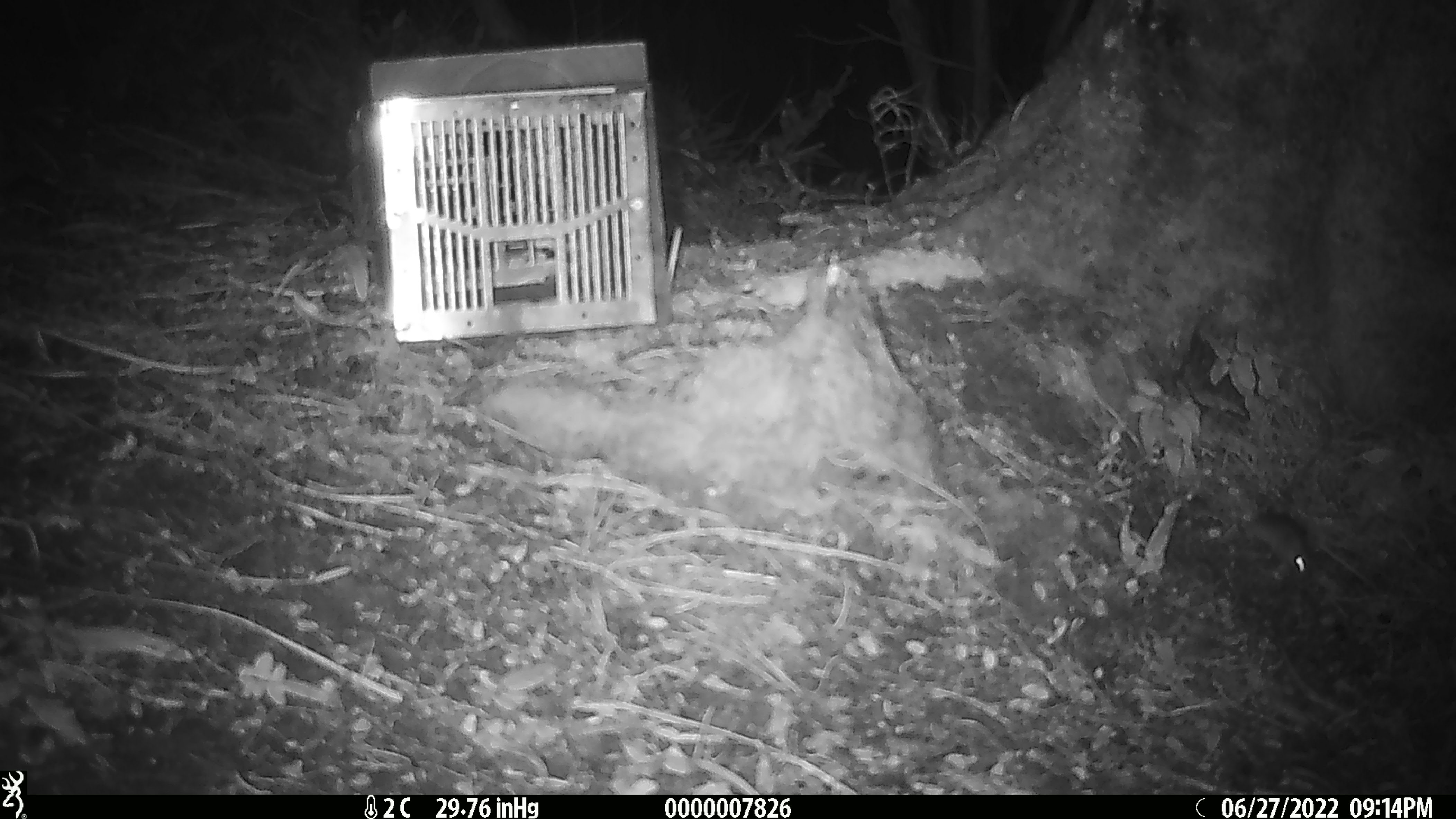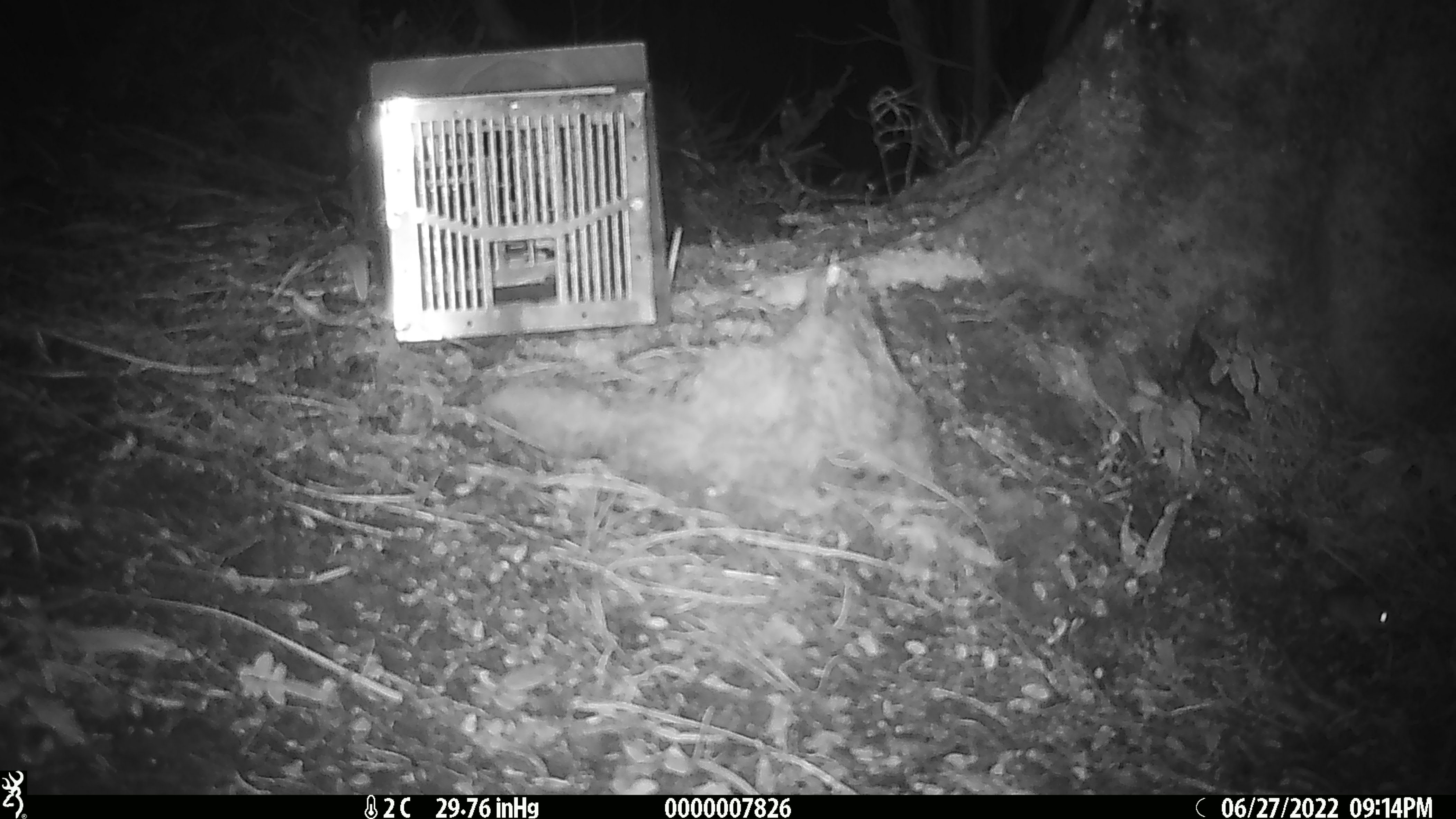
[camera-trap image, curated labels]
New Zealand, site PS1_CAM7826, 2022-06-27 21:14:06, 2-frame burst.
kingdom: Animalia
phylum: Chordata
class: Mammalia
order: Rodentia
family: Muridae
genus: Mus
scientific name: Mus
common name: mouse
Mouse (Mus).